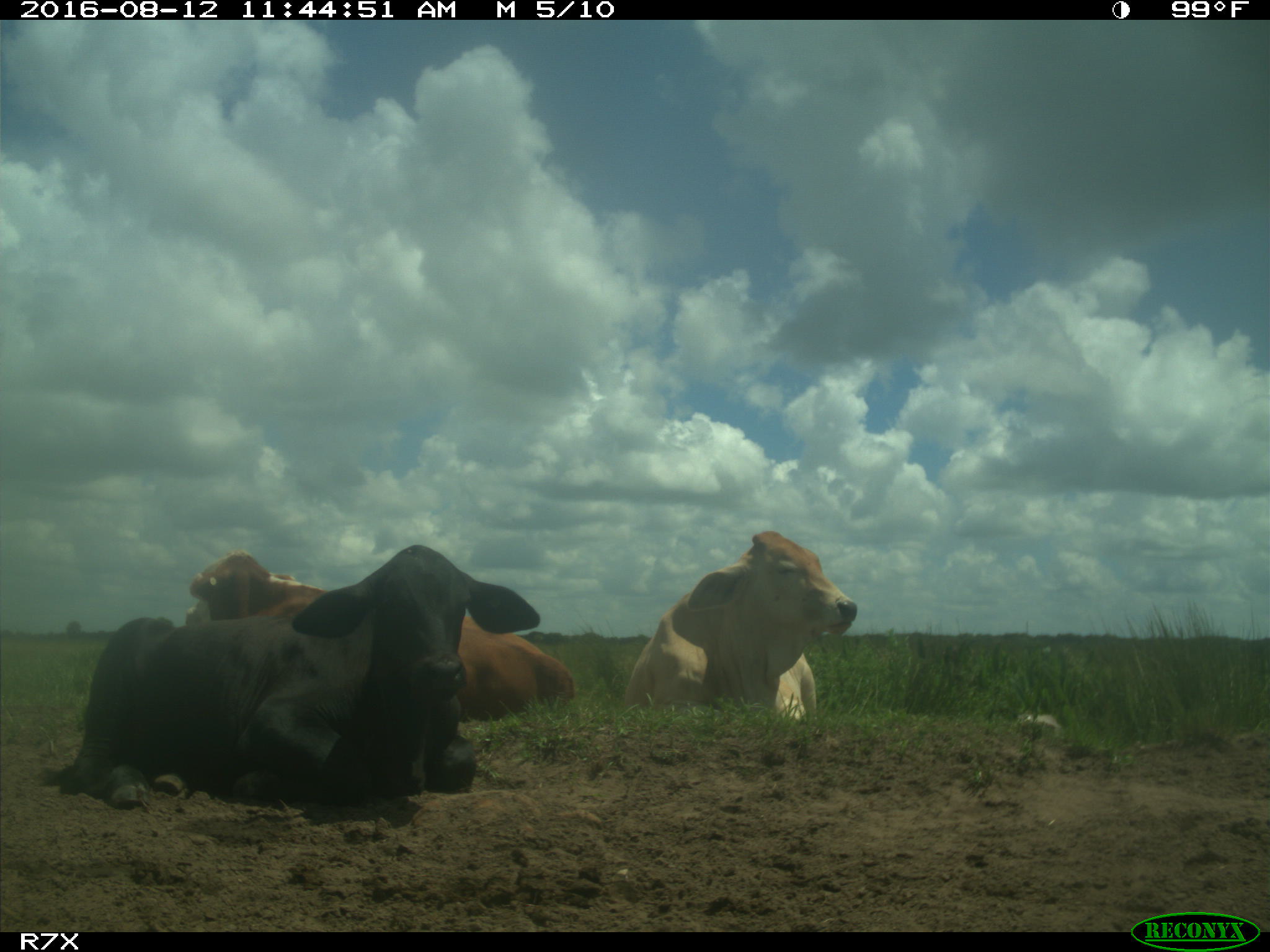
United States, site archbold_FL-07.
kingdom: Animalia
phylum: Chordata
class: Mammalia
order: Artiodactyla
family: Bovidae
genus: Bos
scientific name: Bos taurus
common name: domestic cow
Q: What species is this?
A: Bos taurus (domestic cow).